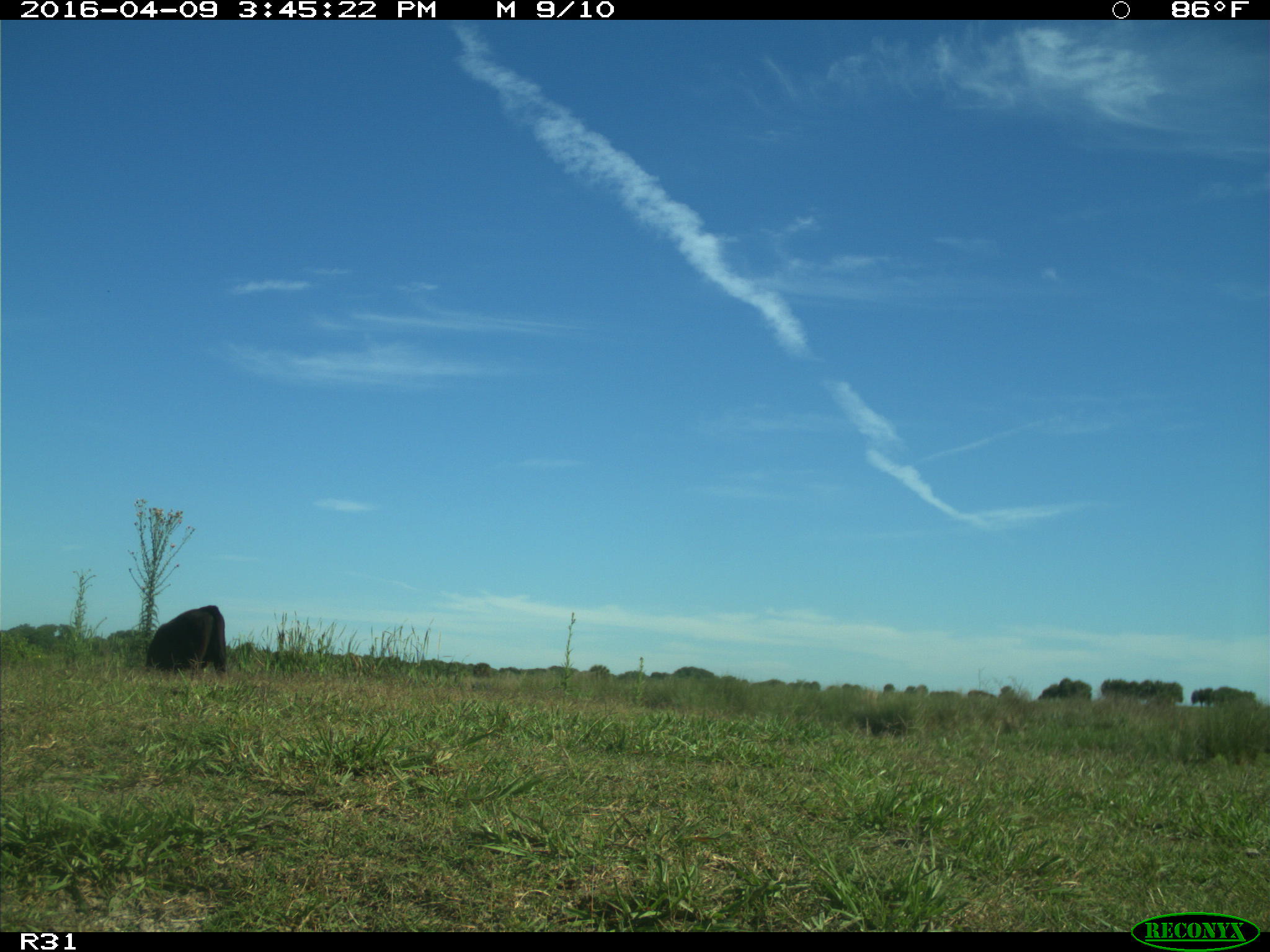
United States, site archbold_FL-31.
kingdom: Animalia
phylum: Chordata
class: Mammalia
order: Artiodactyla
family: Bovidae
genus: Bos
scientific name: Bos taurus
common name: domestic cow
Bos taurus (domestic cow).